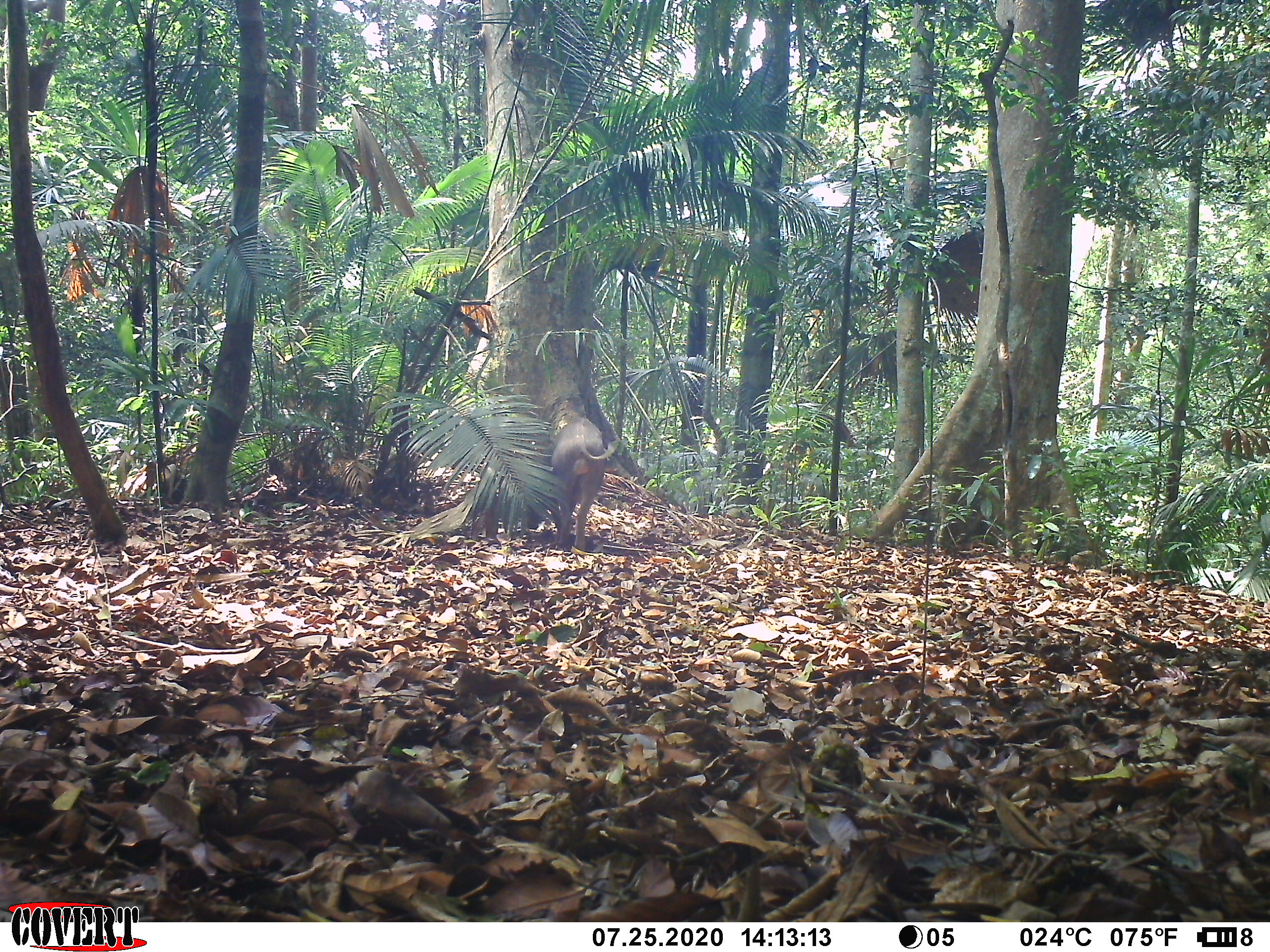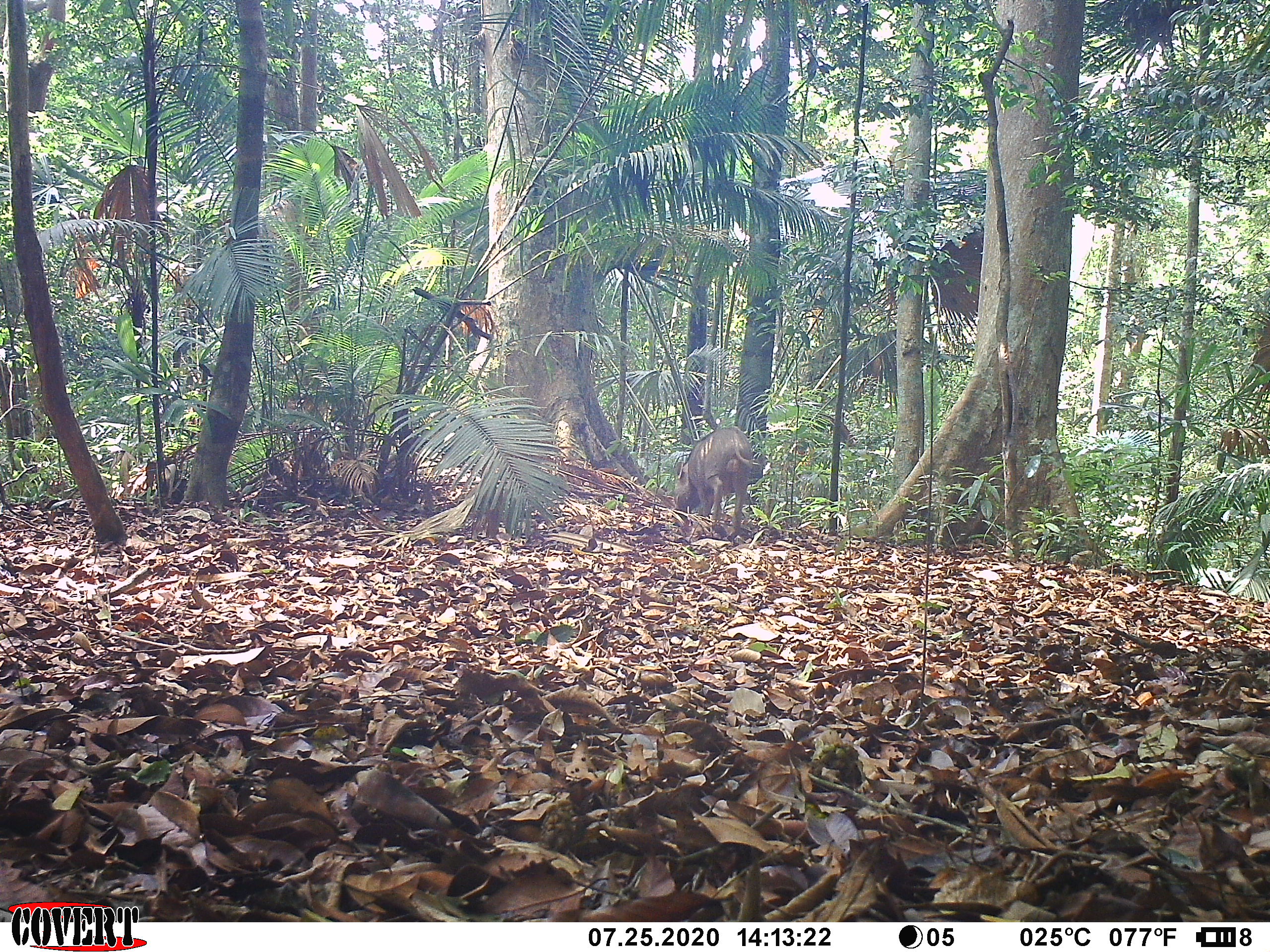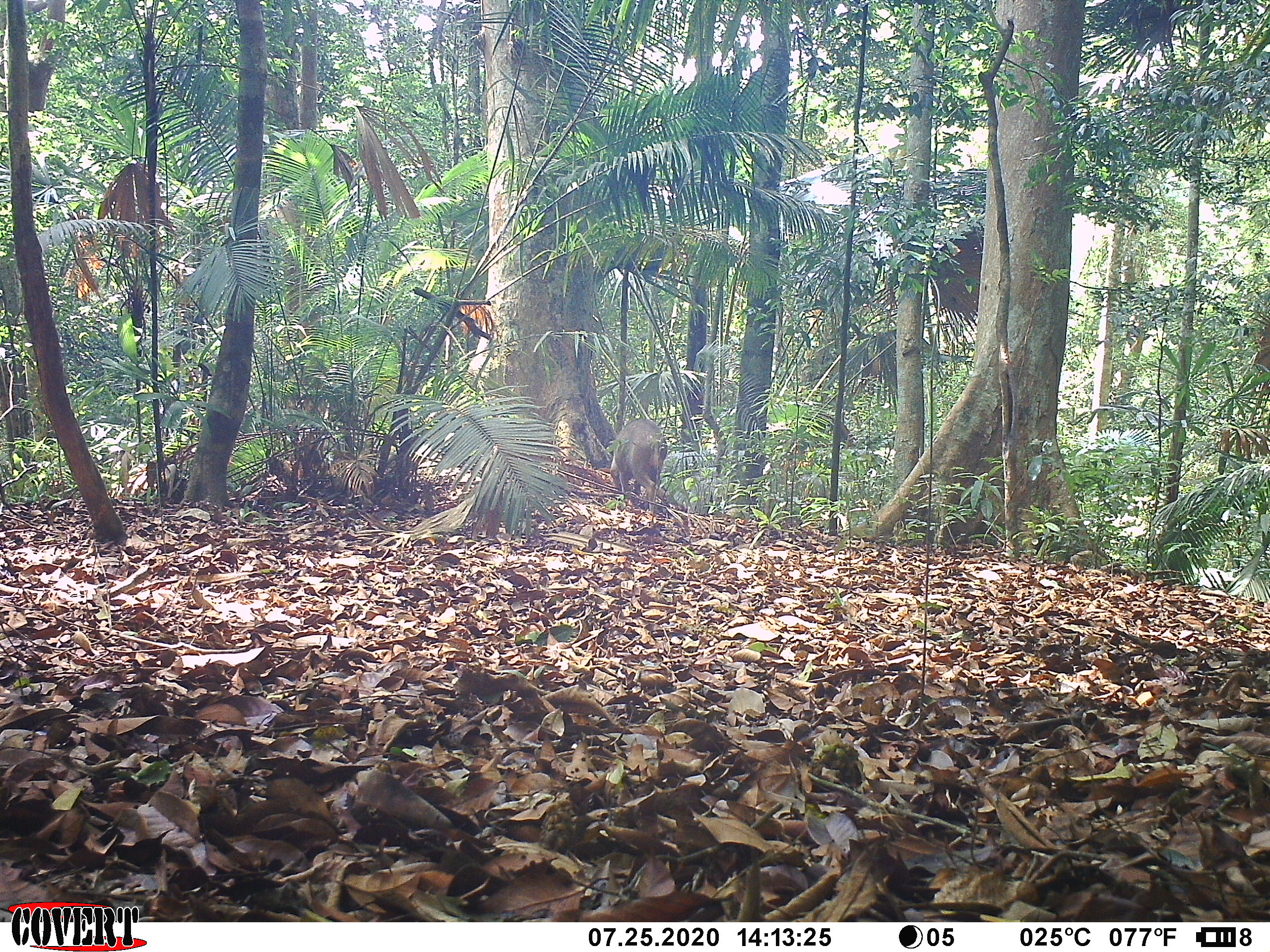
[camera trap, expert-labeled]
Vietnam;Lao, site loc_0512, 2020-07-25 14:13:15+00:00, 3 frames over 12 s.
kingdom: Animalia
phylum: Chordata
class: Mammalia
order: Artiodactyla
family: Suidae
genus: Sus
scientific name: Sus scrofa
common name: eurasian wild pig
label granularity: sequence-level